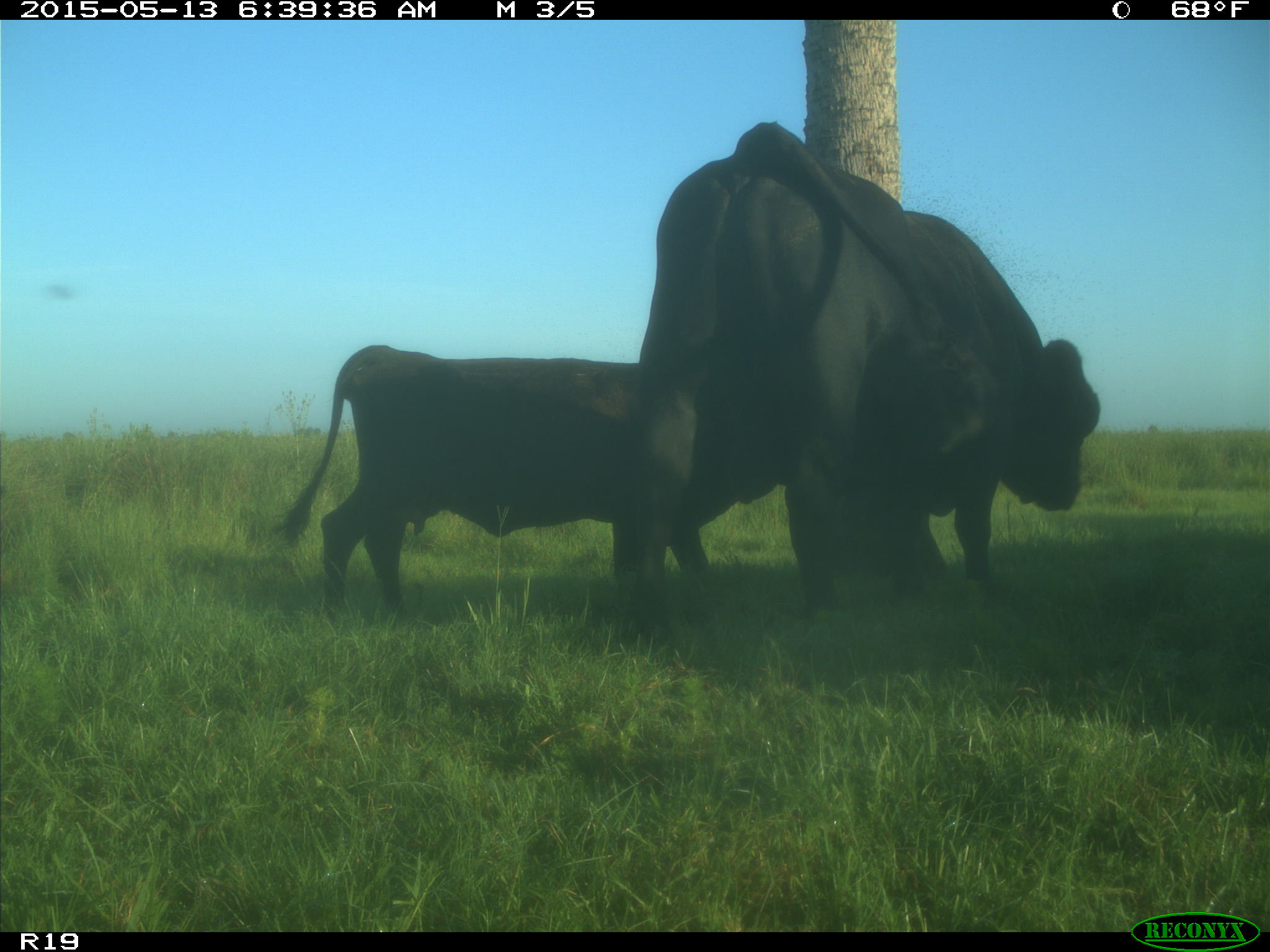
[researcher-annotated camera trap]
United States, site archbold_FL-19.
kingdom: Animalia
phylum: Chordata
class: Mammalia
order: Artiodactyla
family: Bovidae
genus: Bos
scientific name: Bos taurus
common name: domestic cow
Bos taurus (domestic cow).